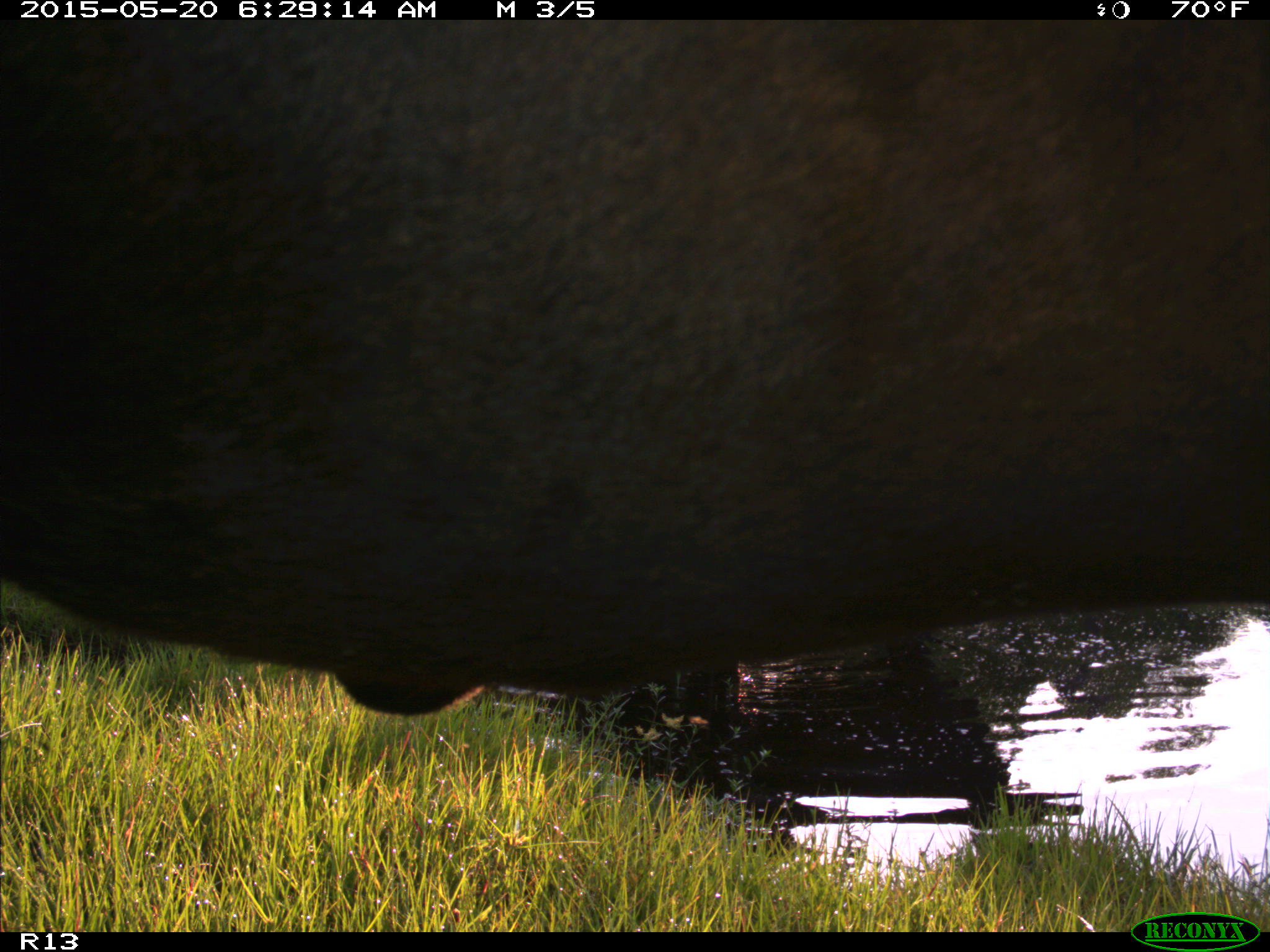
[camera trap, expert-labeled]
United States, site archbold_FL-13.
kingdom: Animalia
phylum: Chordata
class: Mammalia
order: Artiodactyla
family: Bovidae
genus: Bos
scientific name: Bos taurus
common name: domestic cow